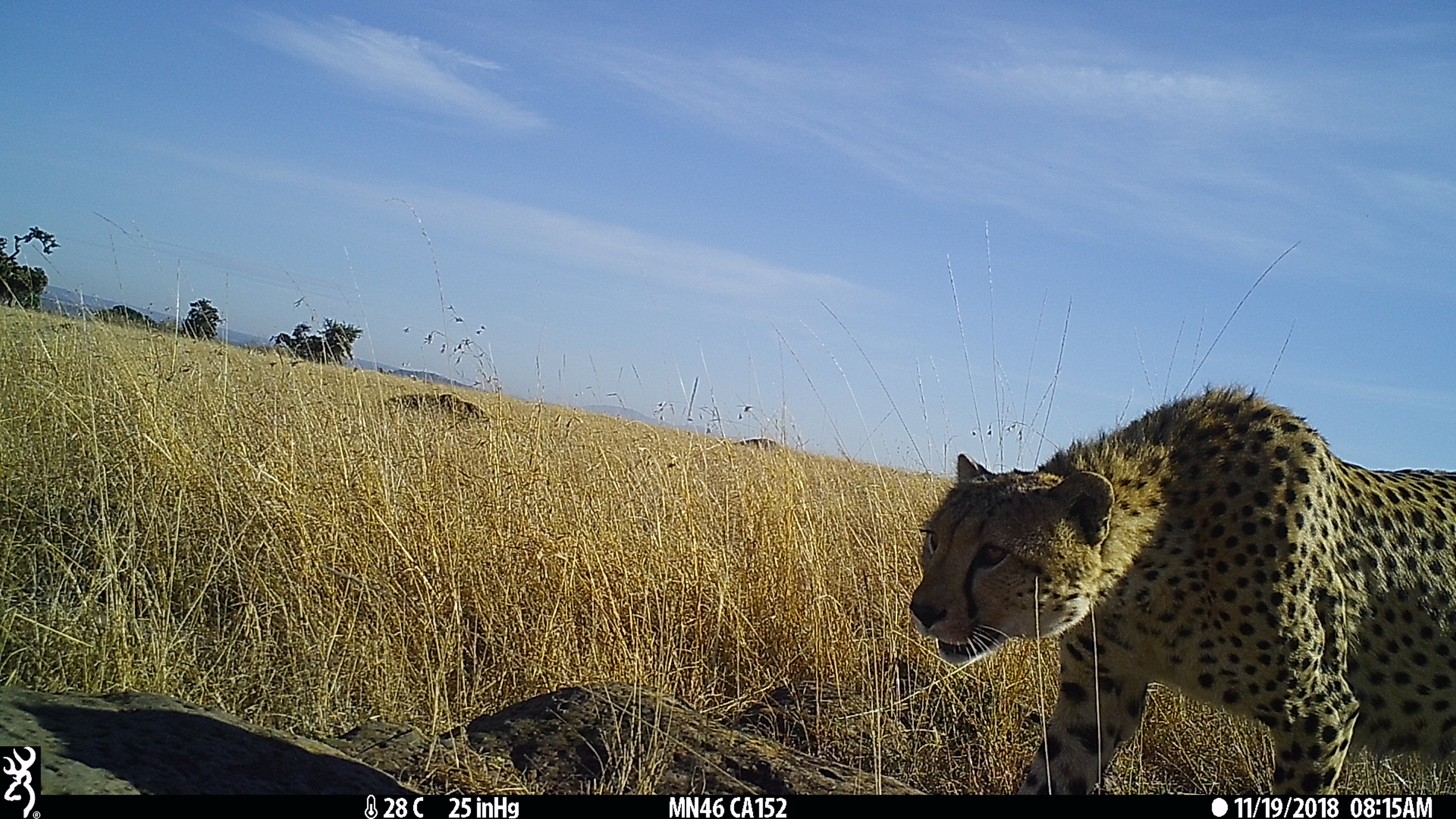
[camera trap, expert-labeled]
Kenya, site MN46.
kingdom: Animalia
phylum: Chordata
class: Mammalia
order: Carnivora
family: Felidae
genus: Acinonyx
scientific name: Acinonyx jubatus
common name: cheetah